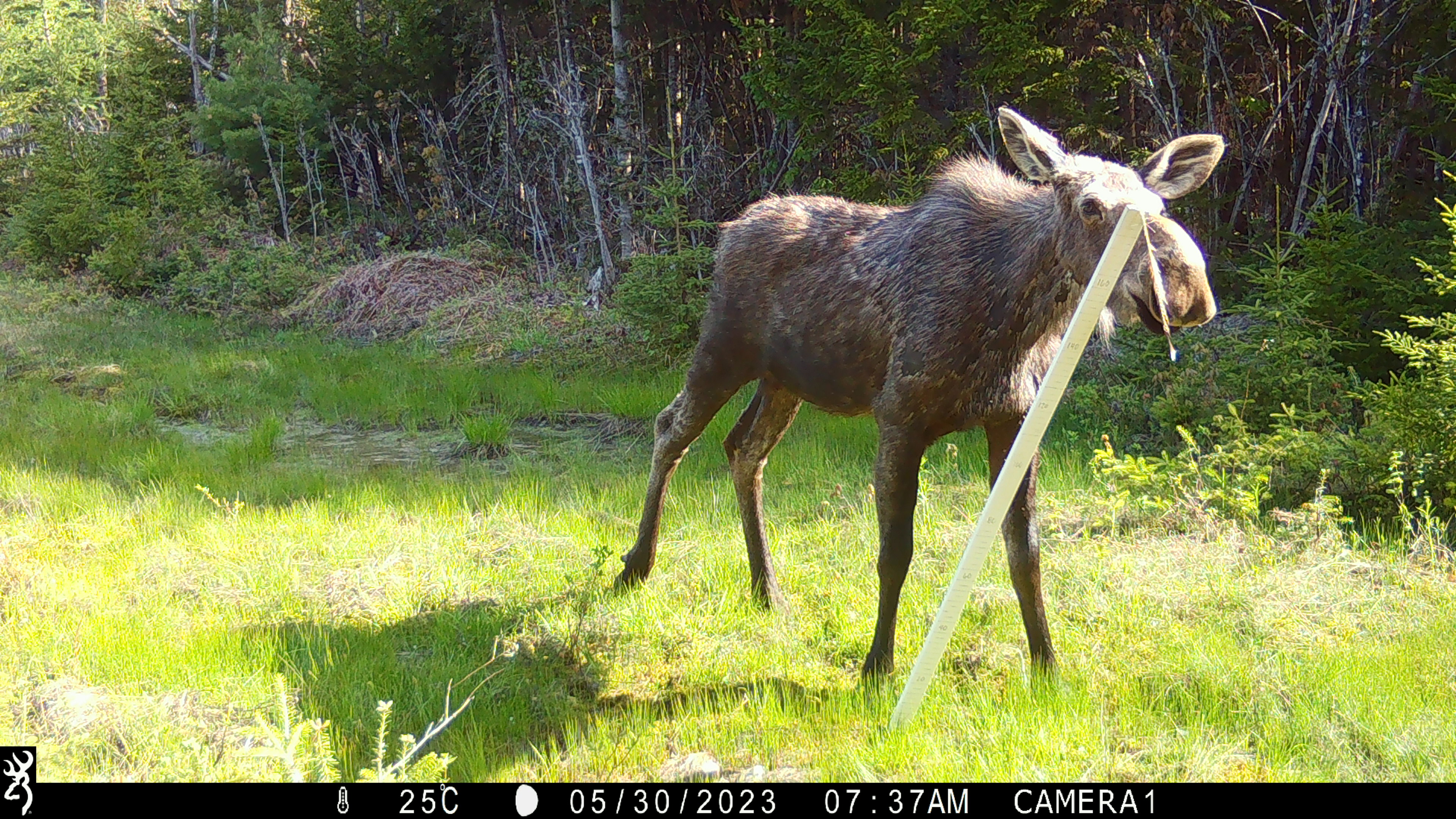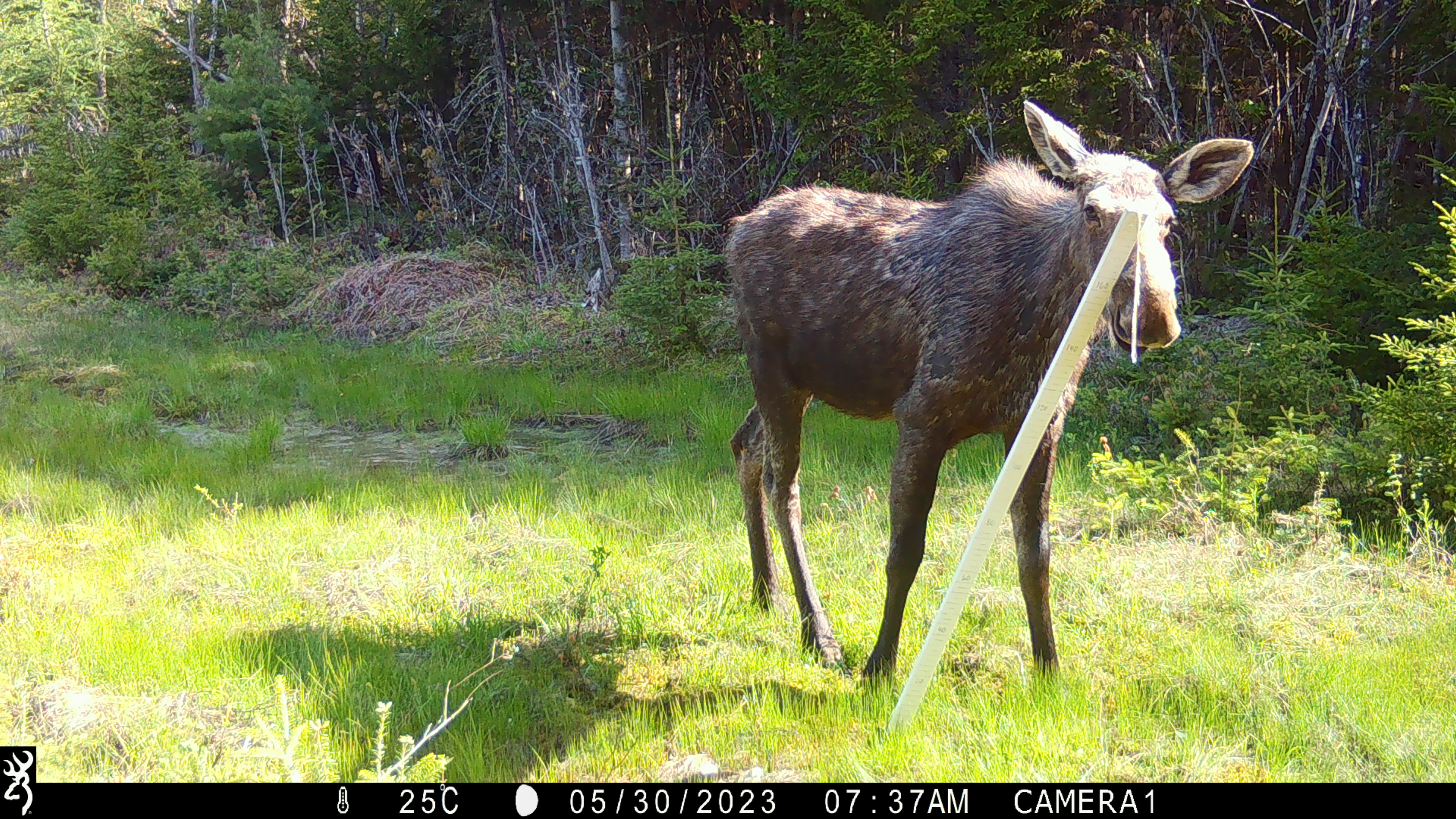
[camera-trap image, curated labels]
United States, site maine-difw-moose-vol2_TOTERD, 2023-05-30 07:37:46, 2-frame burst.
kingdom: Animalia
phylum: Chordata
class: Mammalia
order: Artiodactyla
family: Cervidae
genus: Alces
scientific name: Alces alces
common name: moose